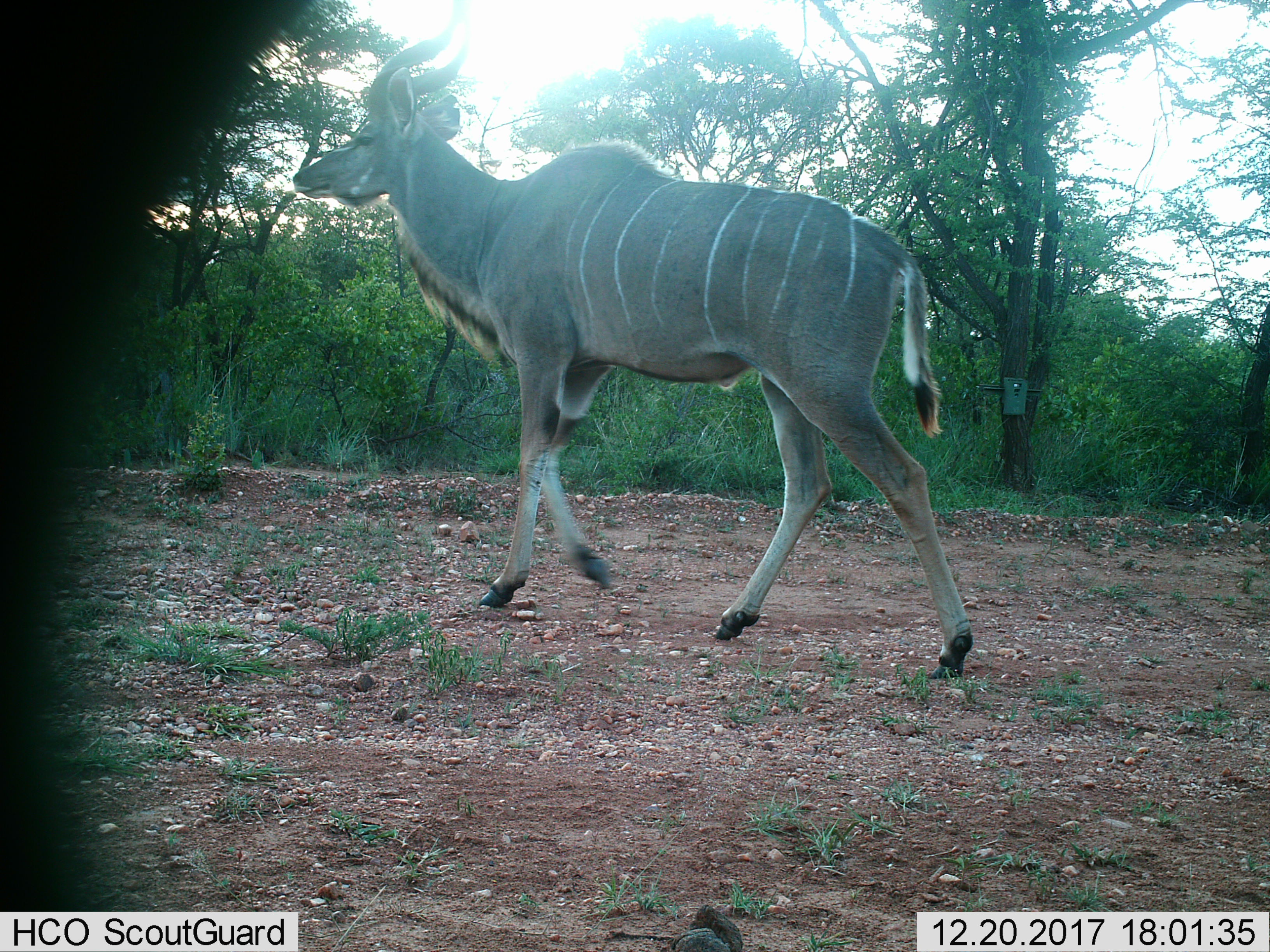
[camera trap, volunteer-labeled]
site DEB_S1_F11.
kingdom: Animalia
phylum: Chordata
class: Mammalia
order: Artiodactyla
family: Bovidae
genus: Tragelaphus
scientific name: Tragelaphus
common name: kudu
Kudu (Tragelaphus), count 1. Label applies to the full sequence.